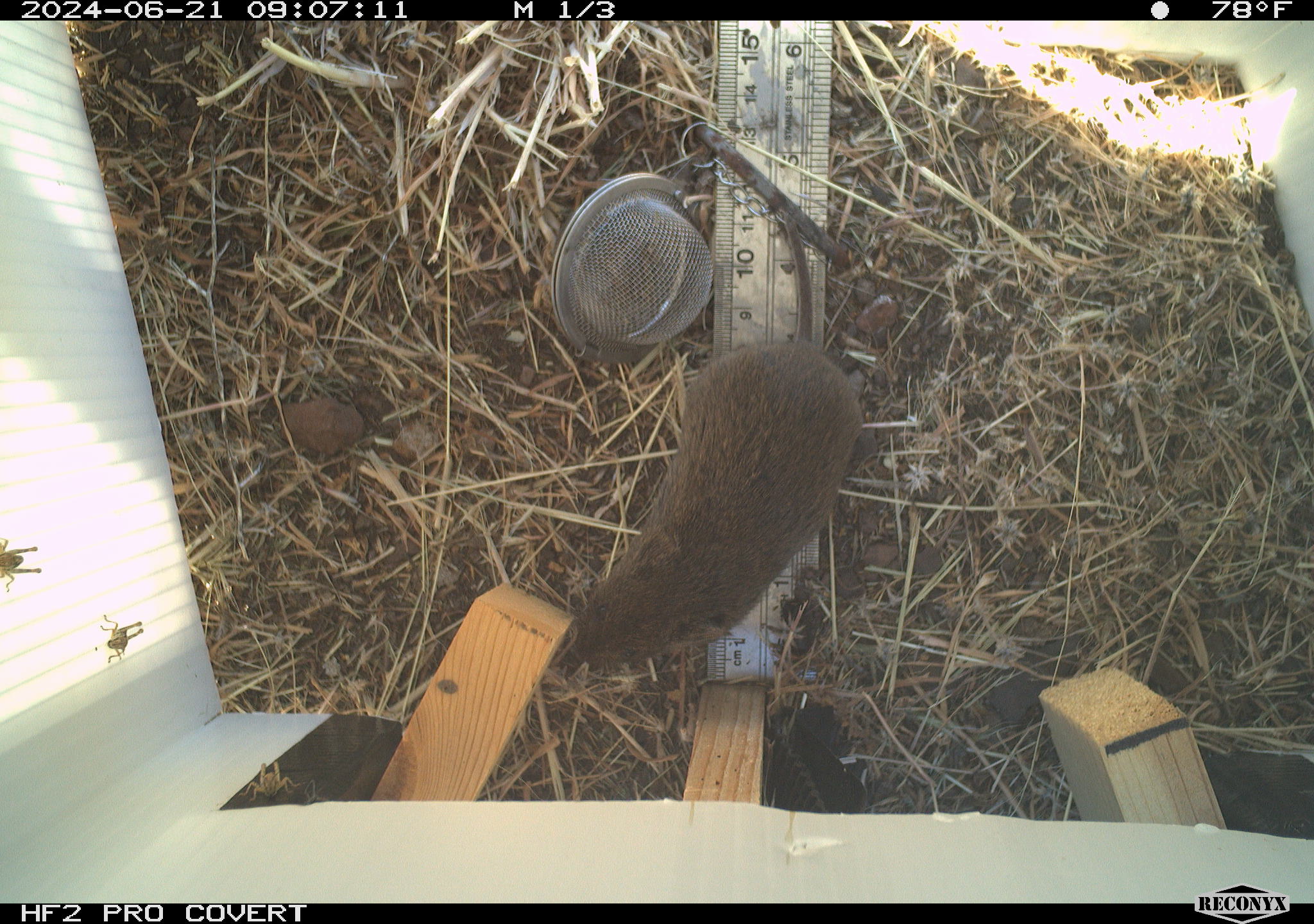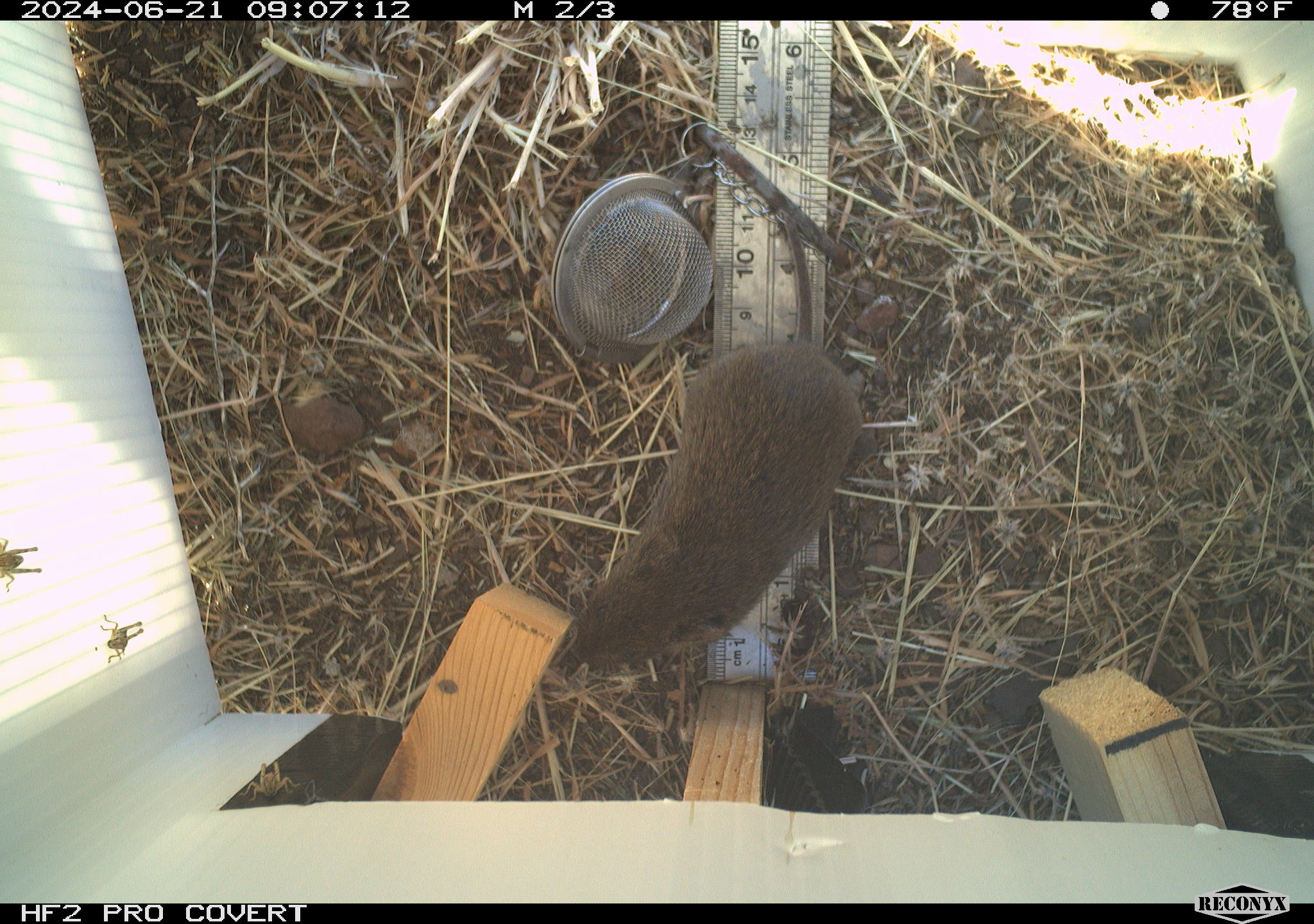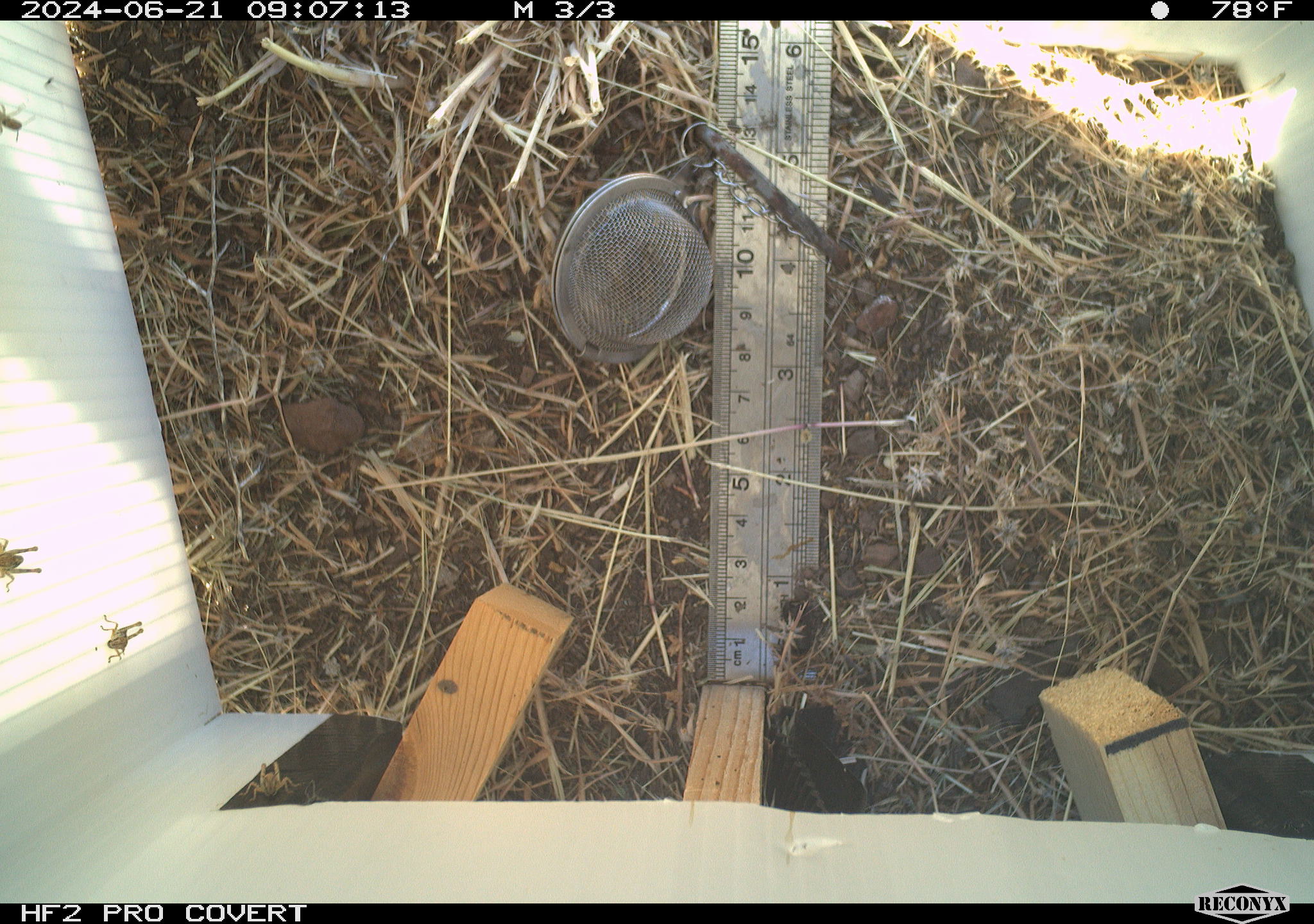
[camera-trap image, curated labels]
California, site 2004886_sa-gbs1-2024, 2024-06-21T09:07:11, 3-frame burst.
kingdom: Animalia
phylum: Chordata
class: Mammalia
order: Rodentia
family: Cricetidae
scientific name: Arvicolinae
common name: voles, lemmings, and muskrats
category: arvicolinae subfamily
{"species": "arvicolinae subfamily (voles, lemmings, and muskrats) (Arvicolinae)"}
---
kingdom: Animalia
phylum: Arthropoda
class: Insecta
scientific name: Insecta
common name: insect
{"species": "insect (Insecta)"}